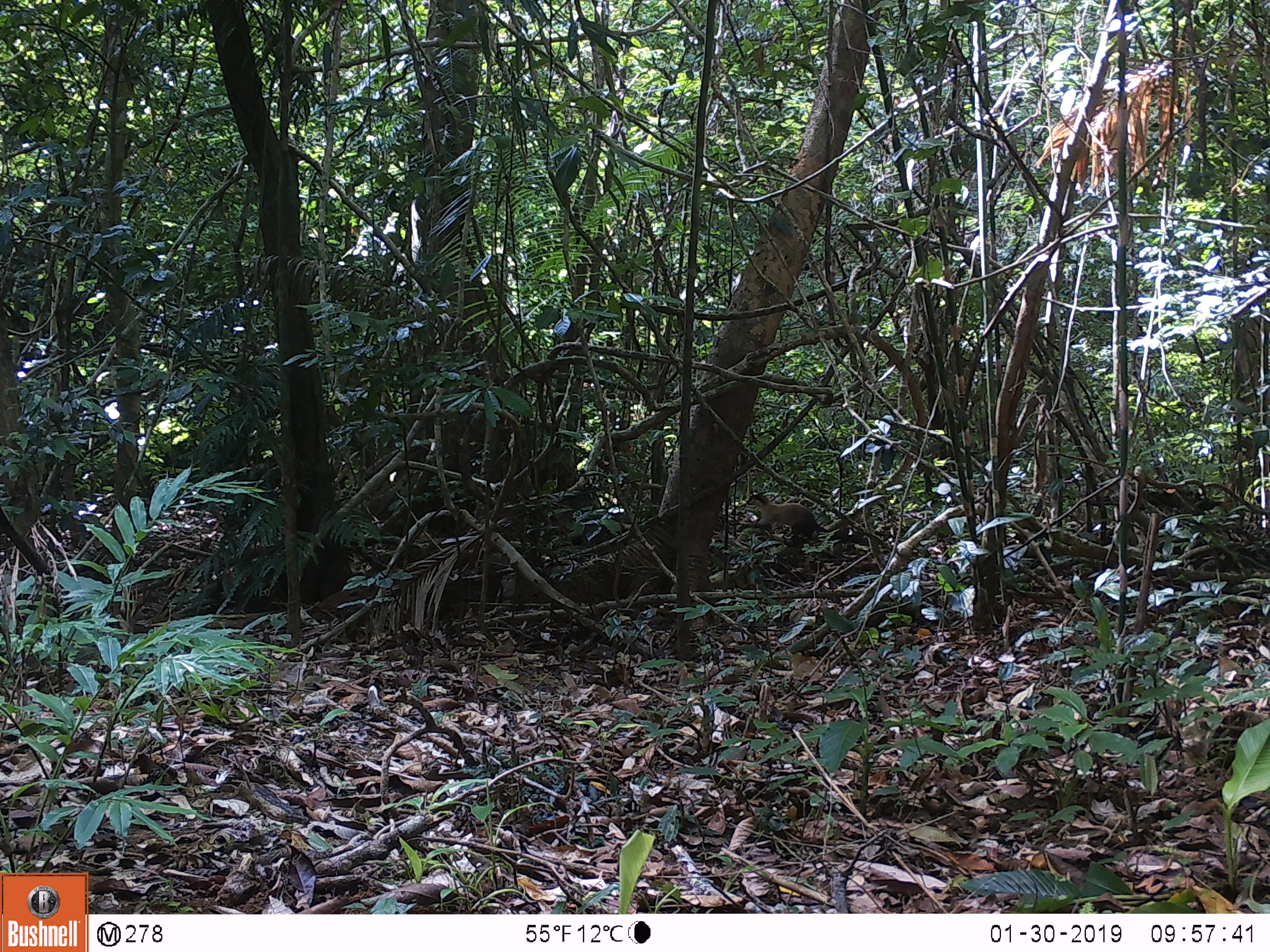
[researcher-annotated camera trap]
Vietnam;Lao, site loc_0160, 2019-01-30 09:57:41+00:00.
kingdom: Animalia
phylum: Chordata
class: Mammalia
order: Carnivora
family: Mustelidae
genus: Martes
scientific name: Martes flavigula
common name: yellow-throated marten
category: yellow throated marten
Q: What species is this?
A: Yellow throated marten (yellow-throated marten) (Martes flavigula).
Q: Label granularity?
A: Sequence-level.